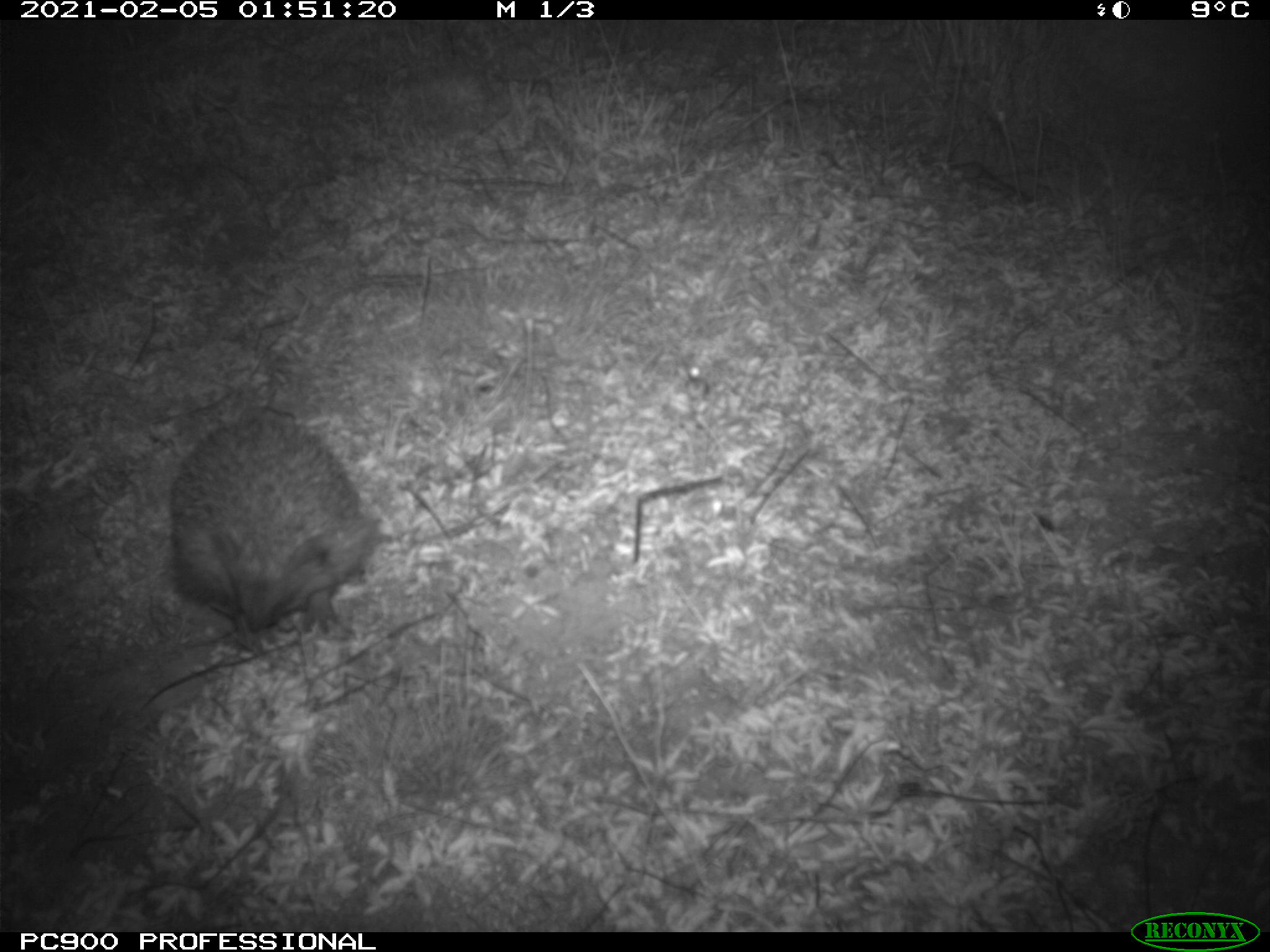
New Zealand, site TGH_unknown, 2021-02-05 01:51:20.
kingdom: Animalia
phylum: Chordata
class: Mammalia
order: Eulipotyphla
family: Erinaceidae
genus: Erinaceus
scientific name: Erinaceus europaeus europaeus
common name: european hedgehog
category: hedgehog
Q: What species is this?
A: Hedgehog (european hedgehog) (Erinaceus europaeus europaeus).